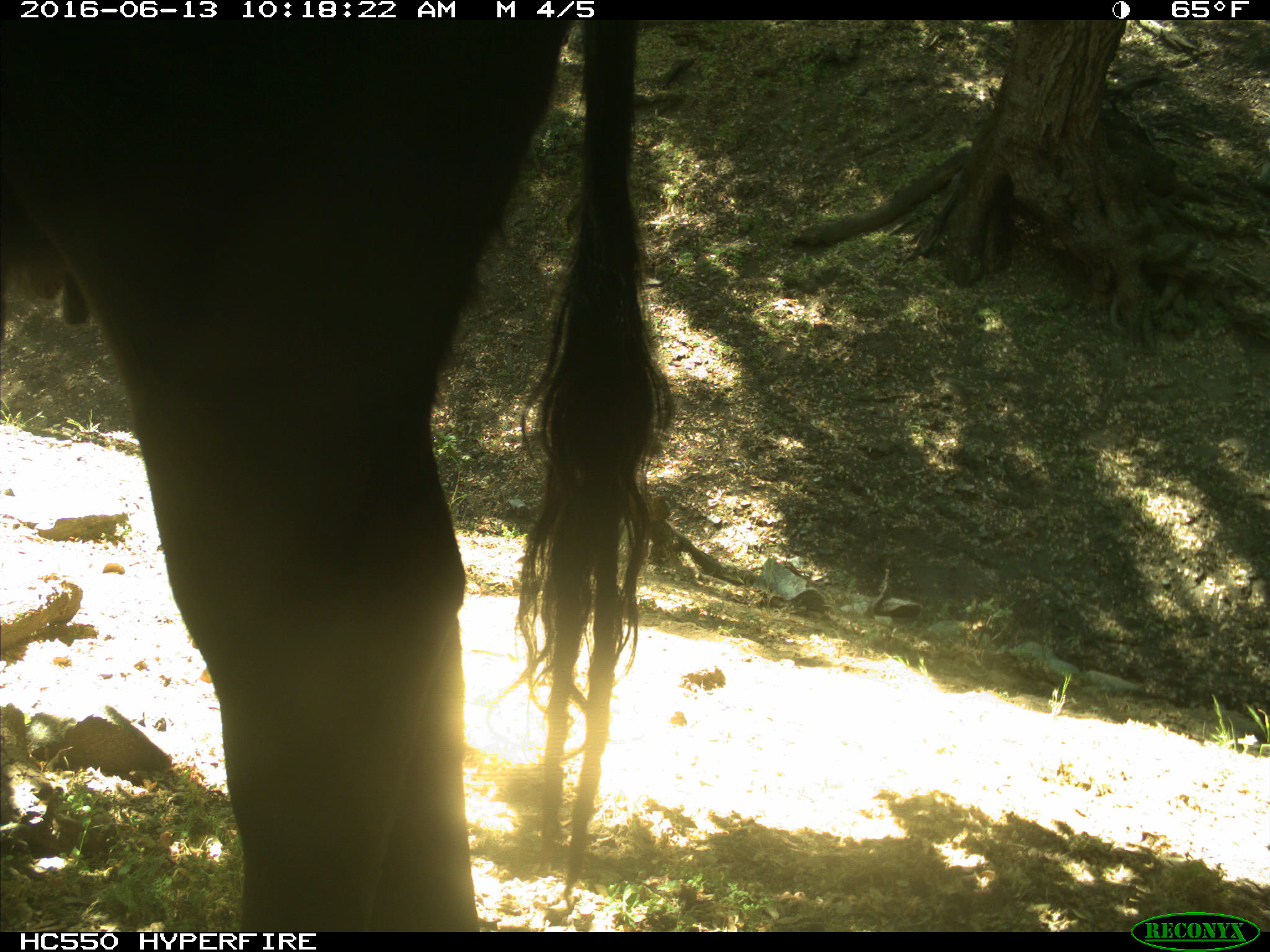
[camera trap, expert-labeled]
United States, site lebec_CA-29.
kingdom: Animalia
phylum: Chordata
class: Mammalia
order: Artiodactyla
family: Bovidae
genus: Bos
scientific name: Bos taurus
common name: domestic cow